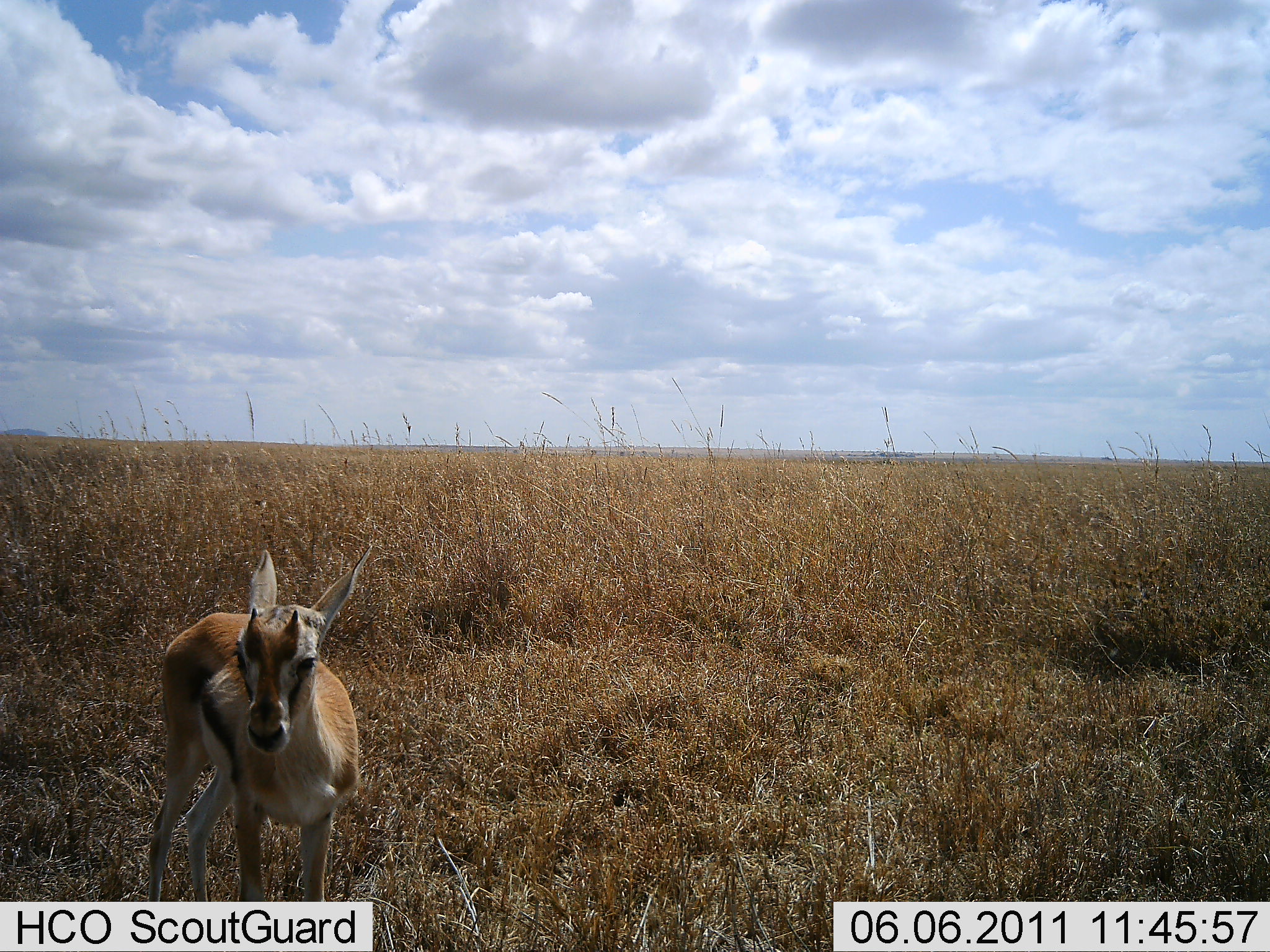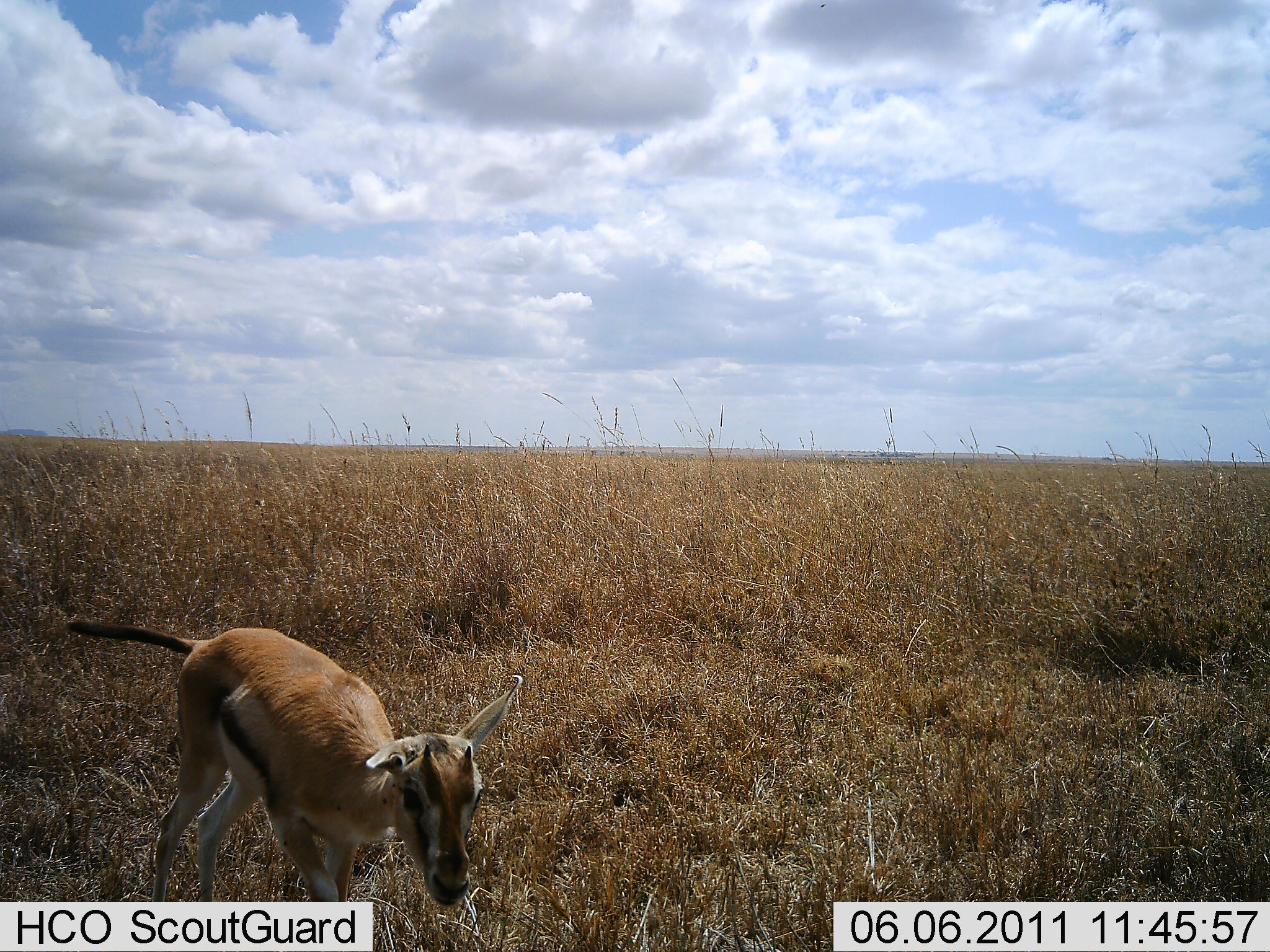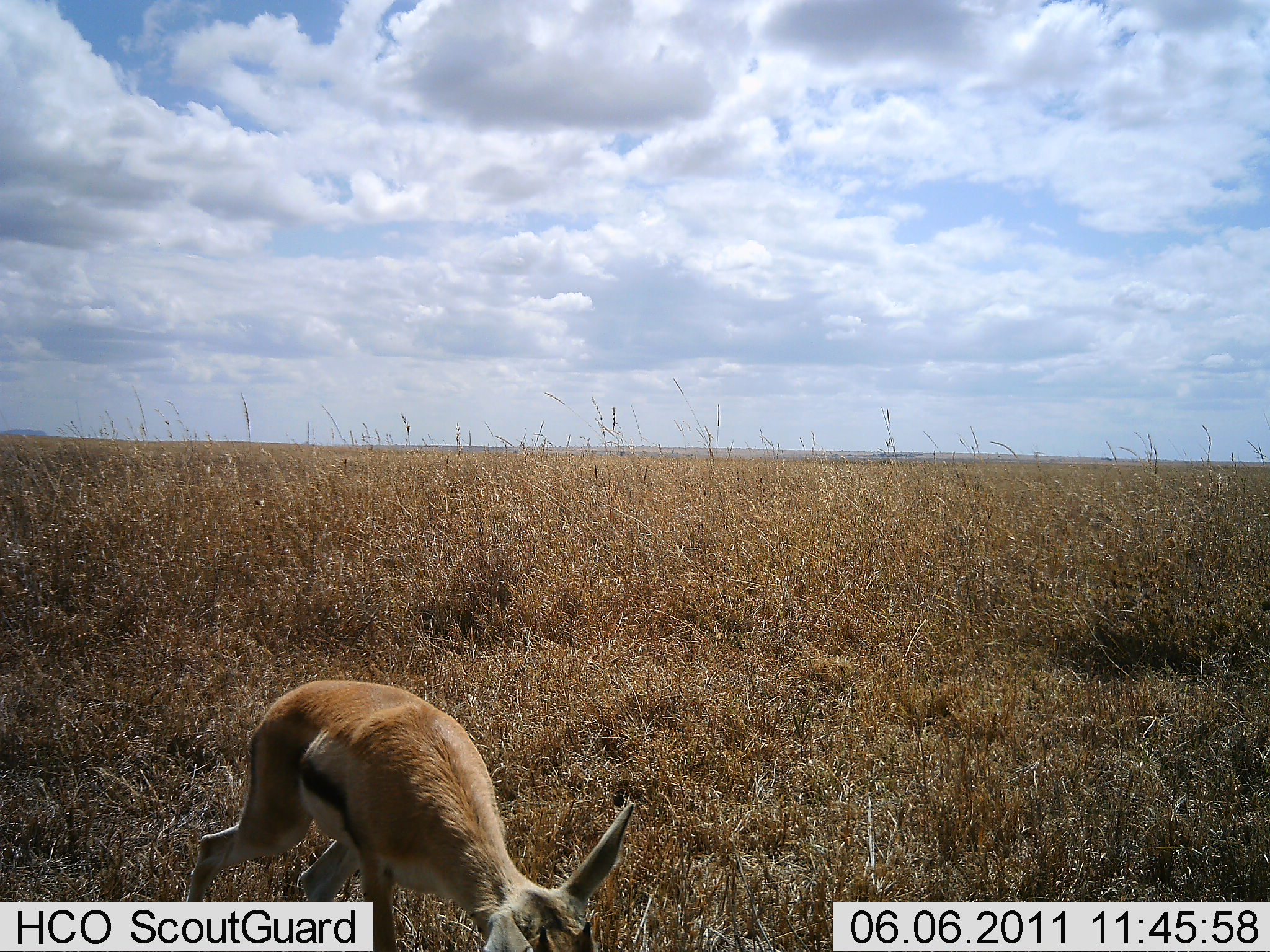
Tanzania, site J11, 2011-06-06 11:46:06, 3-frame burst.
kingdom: Animalia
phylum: Chordata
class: Mammalia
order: Artiodactyla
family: Bovidae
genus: Eudorcas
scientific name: Eudorcas thomsonii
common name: thomson's gazelle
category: gazellethomsons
Gazellethomsons (thomson's gazelle) (Eudorcas thomsonii), count 1. Behavior (volunteer vote fractions): standing 62%, resting 0%, moving 44%, interacting 0%. Young present (vote fraction): 31%. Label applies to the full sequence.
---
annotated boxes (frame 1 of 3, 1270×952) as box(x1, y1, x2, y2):
animal: box(157, 543, 379, 808)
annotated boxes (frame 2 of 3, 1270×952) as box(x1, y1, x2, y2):
animal: box(62, 614, 528, 833)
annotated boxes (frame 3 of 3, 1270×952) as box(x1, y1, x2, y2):
animal: box(184, 676, 637, 951)